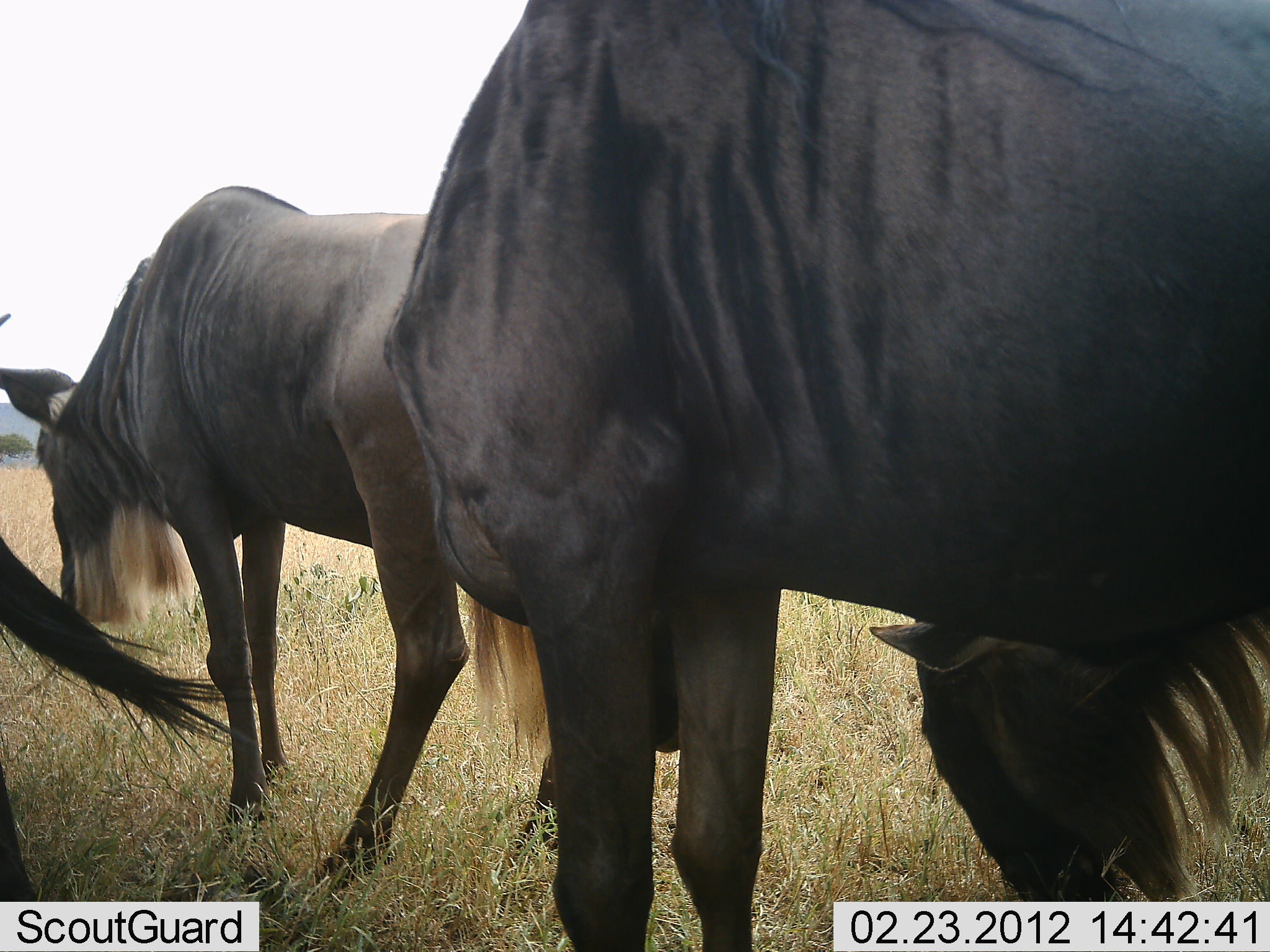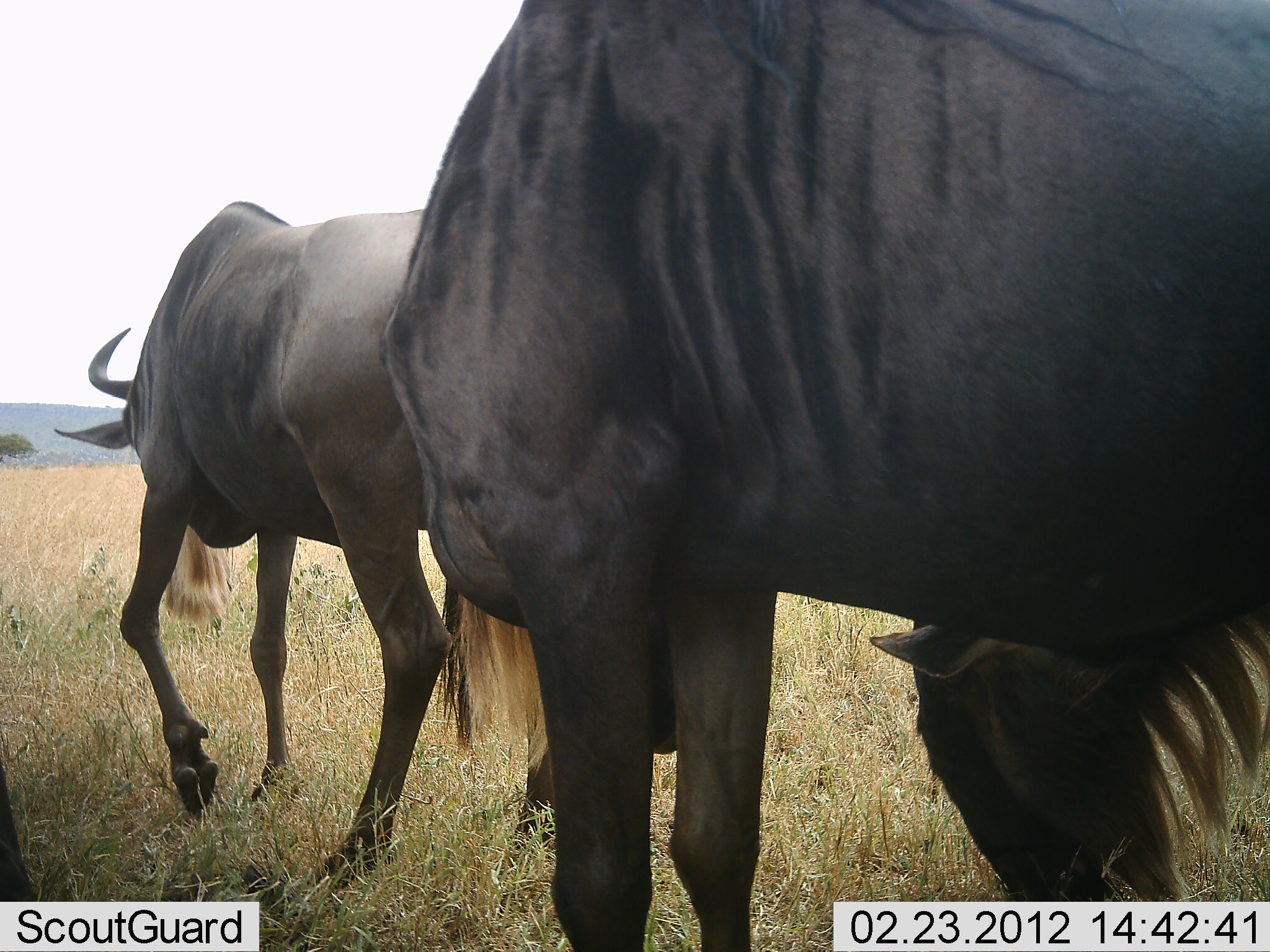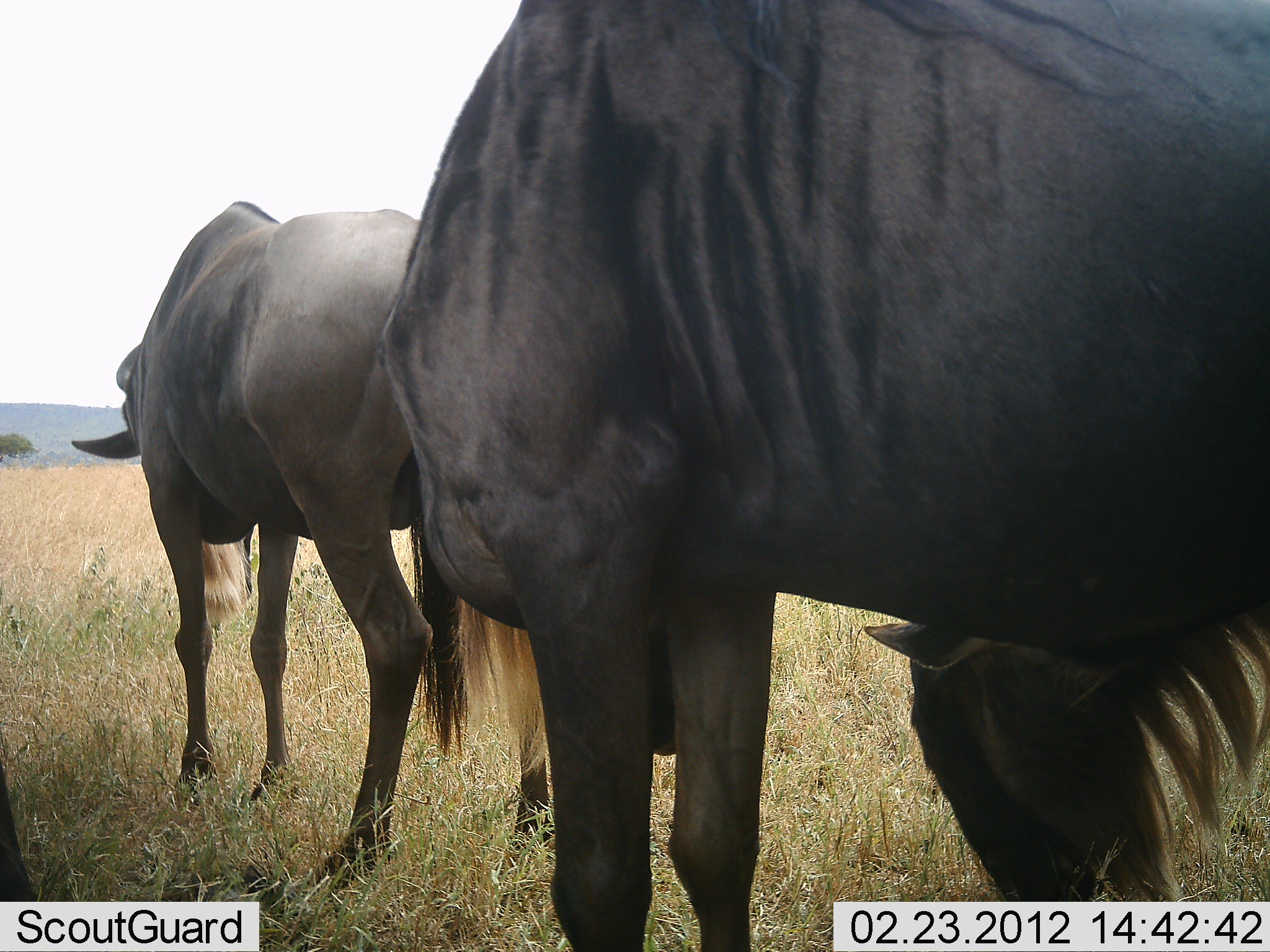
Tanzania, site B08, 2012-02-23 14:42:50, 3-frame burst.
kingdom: Animalia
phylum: Chordata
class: Mammalia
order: Artiodactyla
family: Bovidae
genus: Connochaetes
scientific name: Connochaetes taurinus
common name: blue wildebeest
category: wildebeest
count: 3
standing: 76%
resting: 0%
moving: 36%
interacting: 0%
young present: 0%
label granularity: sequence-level